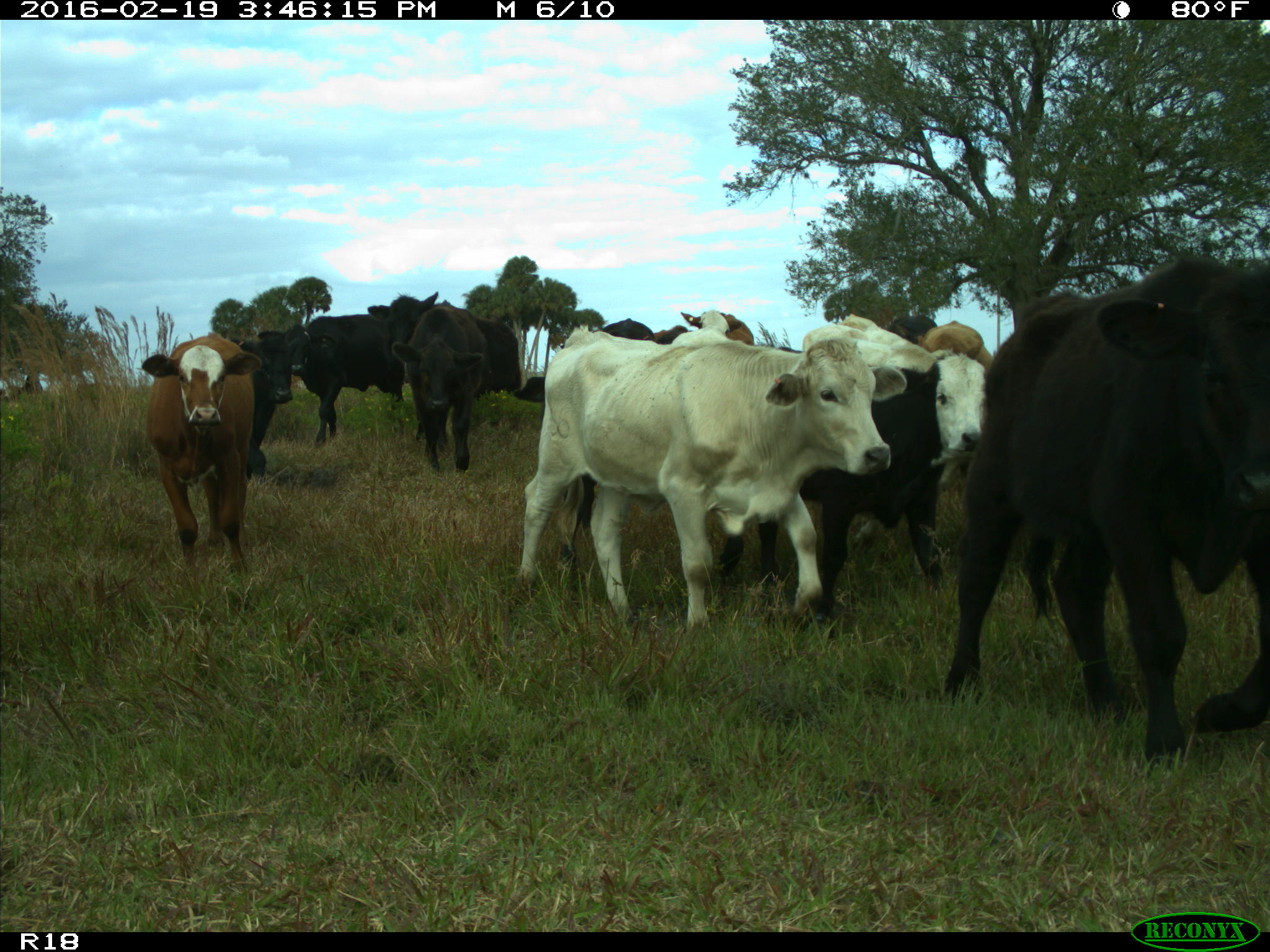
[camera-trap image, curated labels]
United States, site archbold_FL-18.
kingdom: Animalia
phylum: Chordata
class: Mammalia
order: Artiodactyla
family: Bovidae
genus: Bos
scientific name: Bos taurus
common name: domestic cow